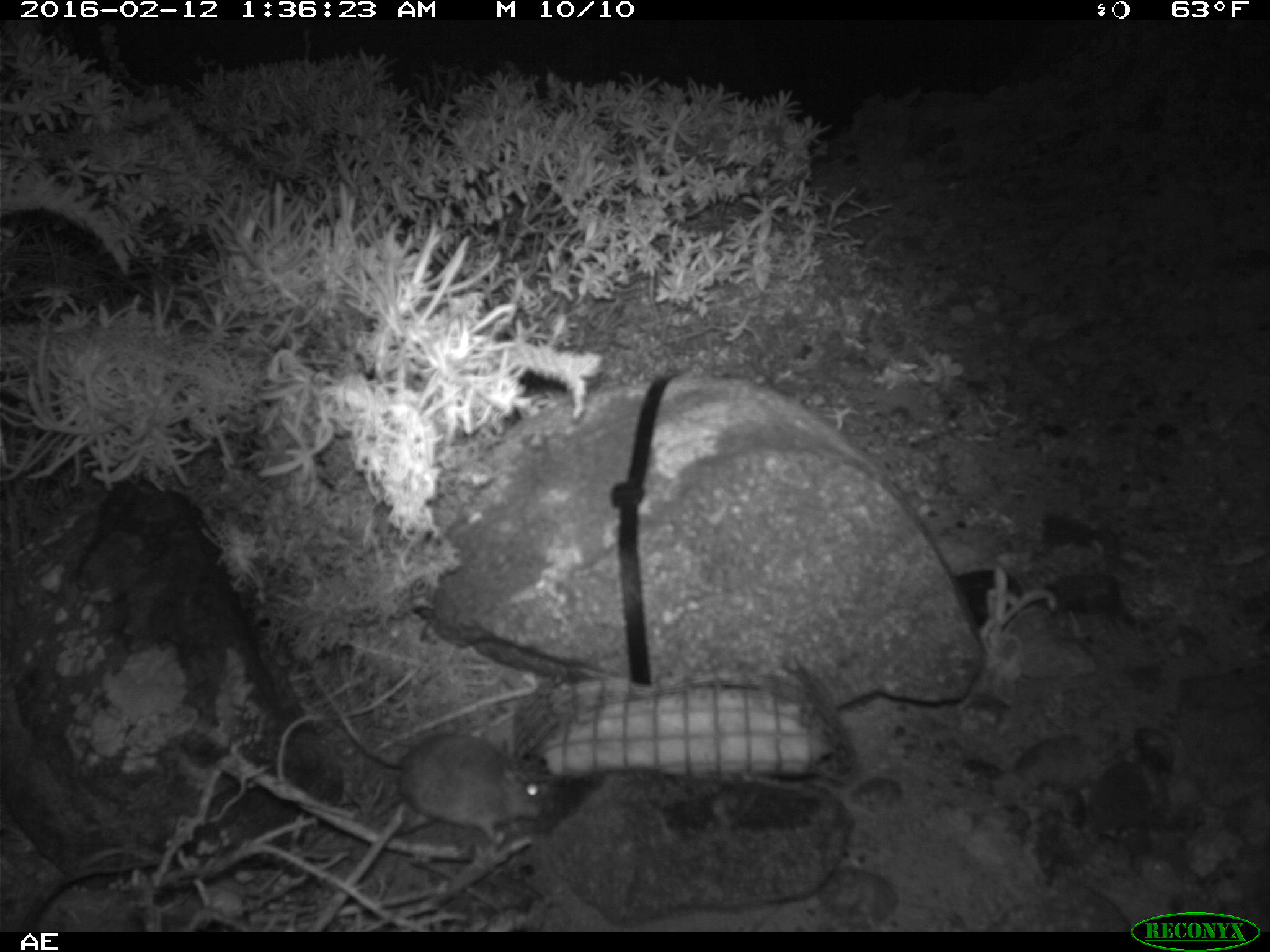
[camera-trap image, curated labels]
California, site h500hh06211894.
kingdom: Animalia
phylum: Chordata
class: Mammalia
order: Rodentia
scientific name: Rodentia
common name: rodent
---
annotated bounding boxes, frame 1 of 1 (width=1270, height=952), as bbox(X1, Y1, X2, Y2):
rodent: bbox(368, 734, 545, 842)